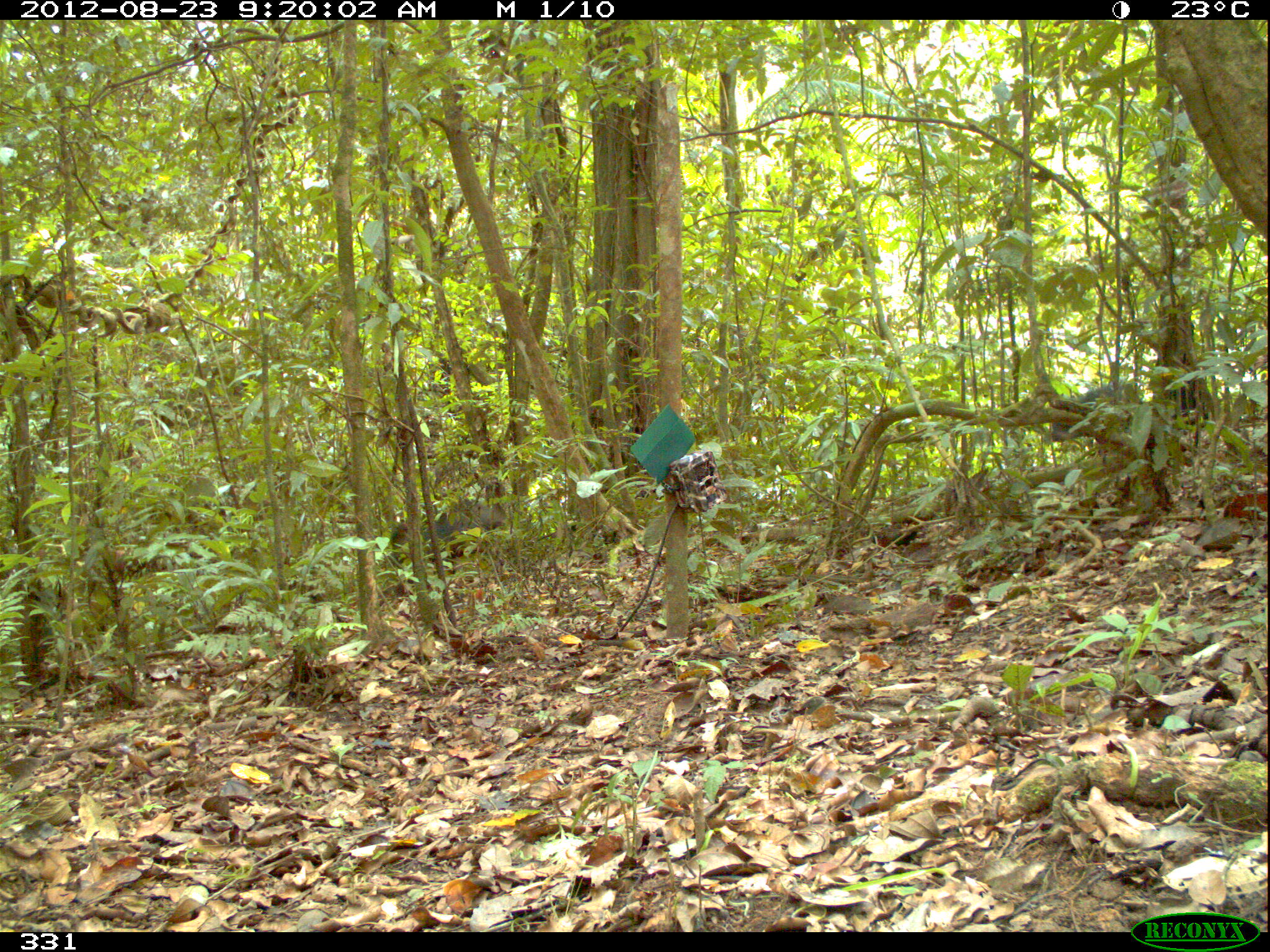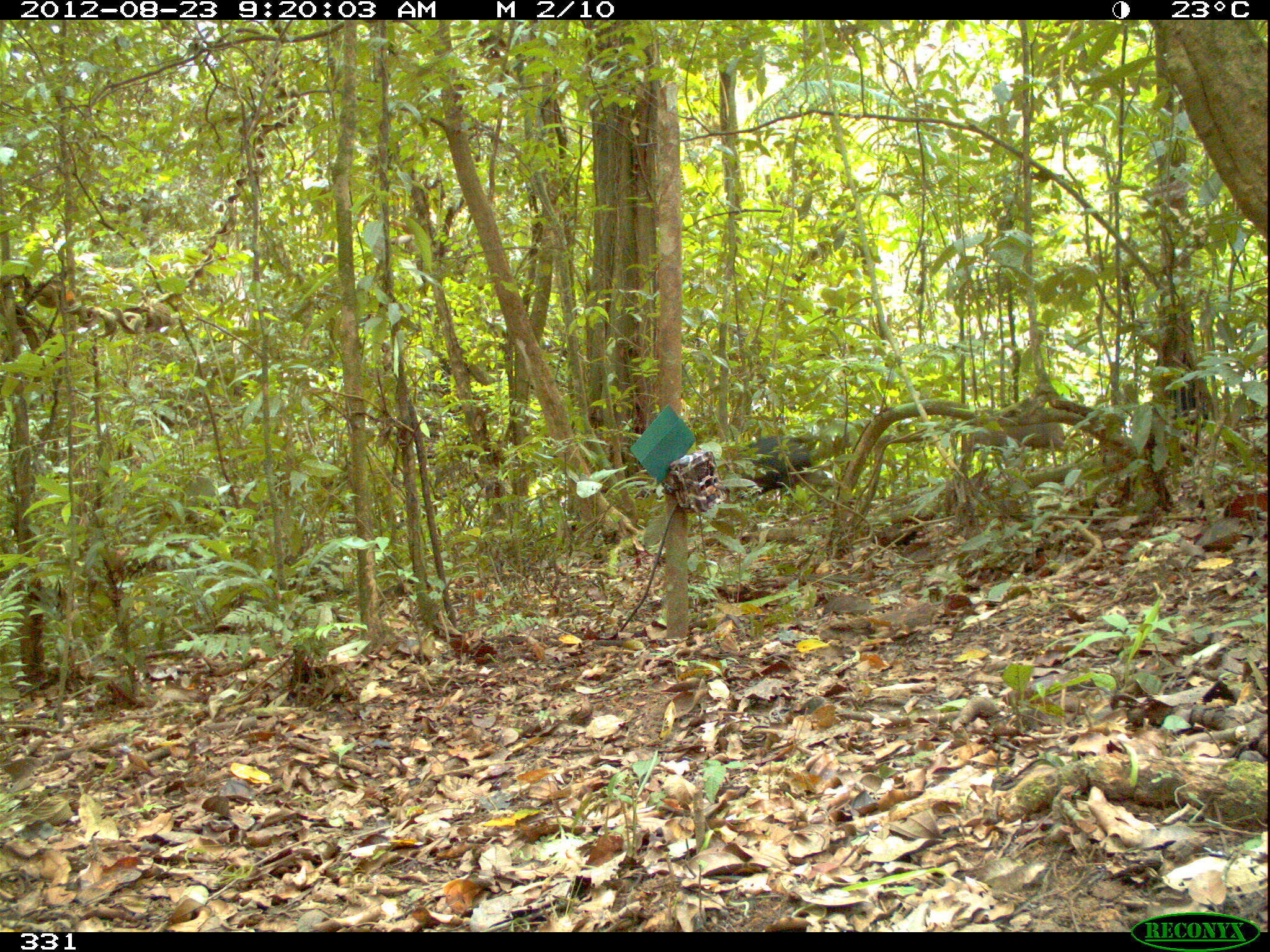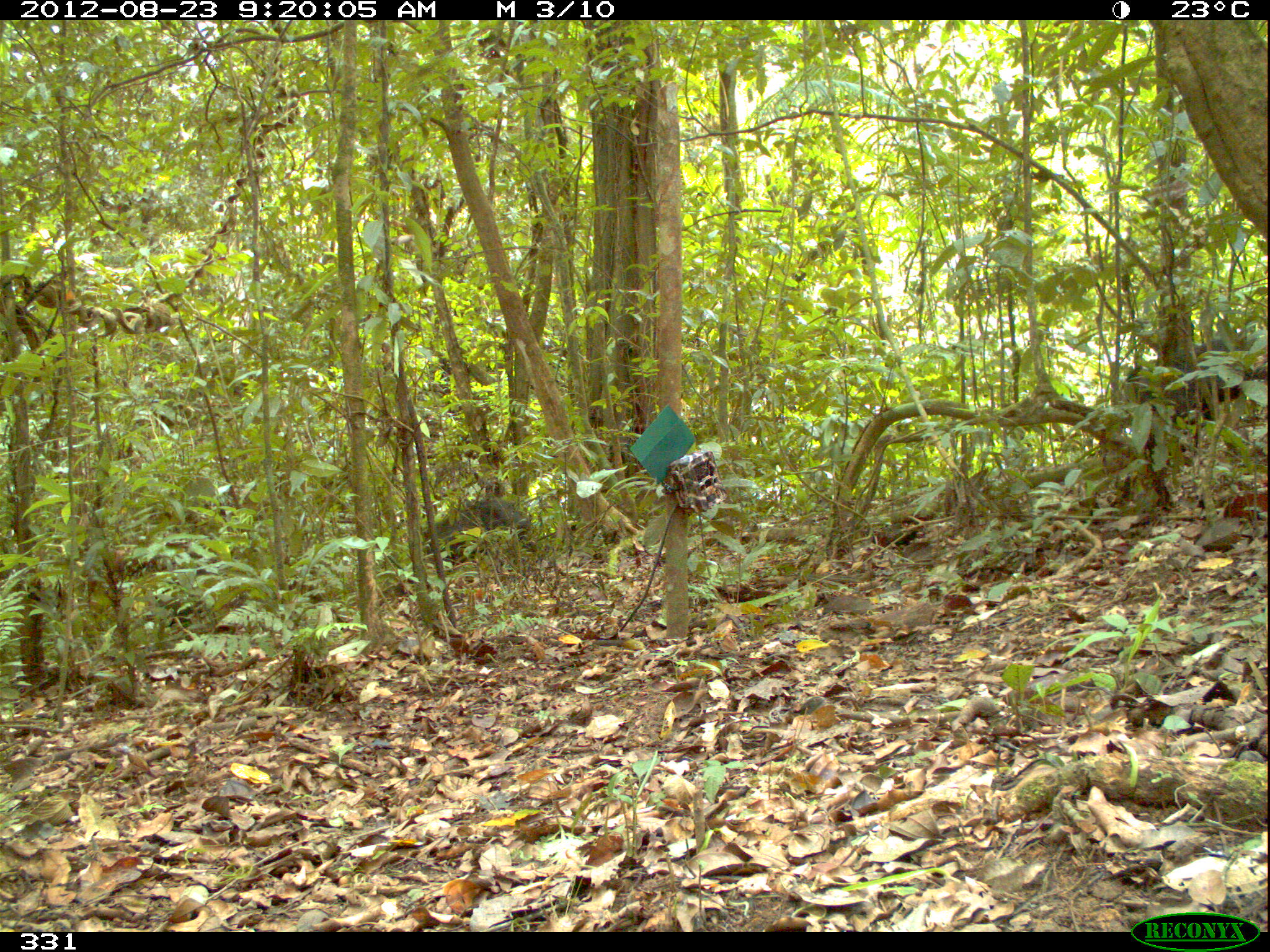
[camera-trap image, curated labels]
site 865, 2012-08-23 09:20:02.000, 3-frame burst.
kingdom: Animalia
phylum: Chordata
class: Mammalia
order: Artiodactyla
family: Tayassuidae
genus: Tayassu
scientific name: Tayassu pecari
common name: white-lipped peccary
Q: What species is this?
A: Tayassu pecari (white-lipped peccary).